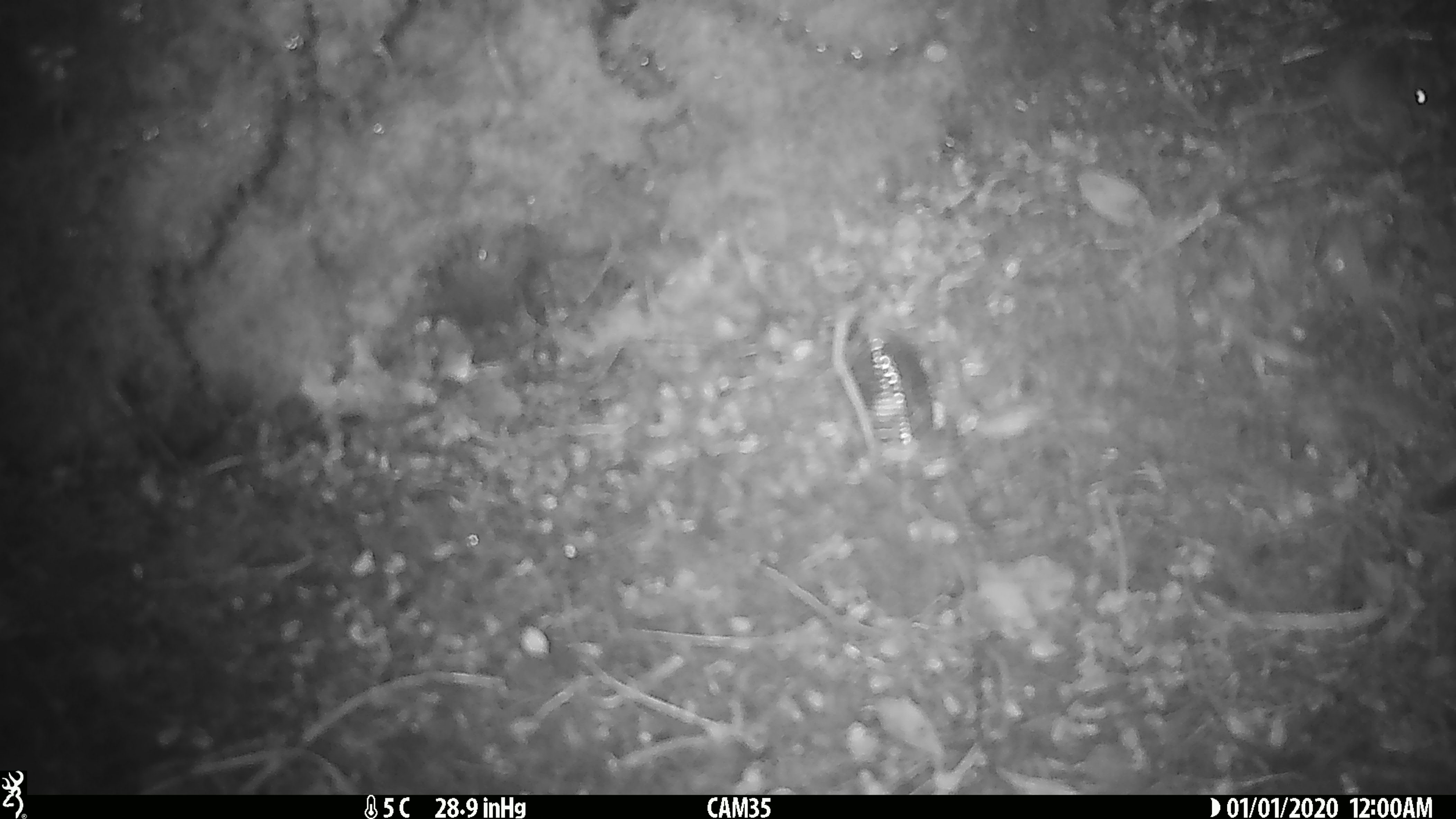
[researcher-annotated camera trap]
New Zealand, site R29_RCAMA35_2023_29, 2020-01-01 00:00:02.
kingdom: Animalia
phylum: Chordata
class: Mammalia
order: Rodentia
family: Muridae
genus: Mus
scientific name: Mus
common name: mouse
Mouse (Mus).